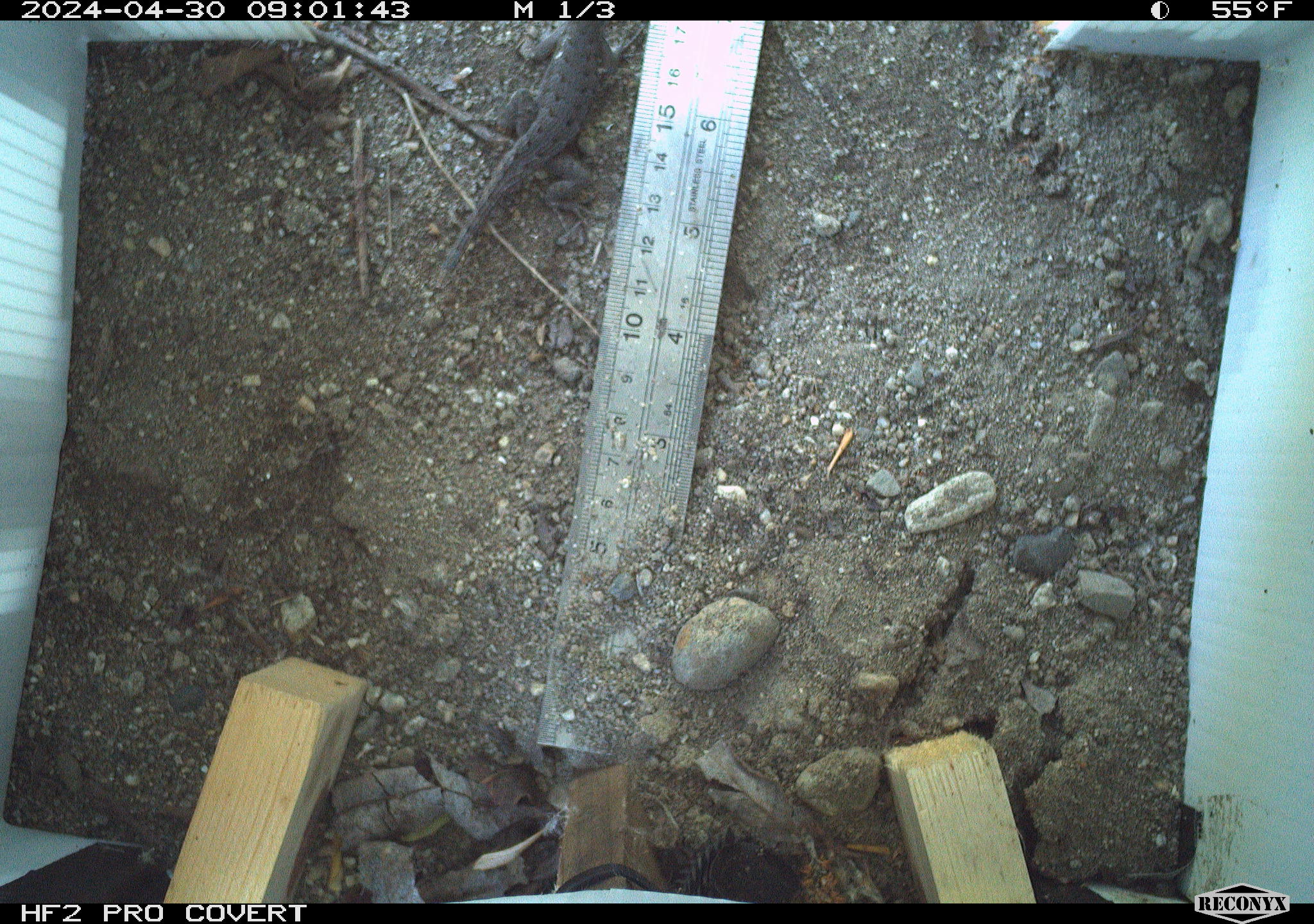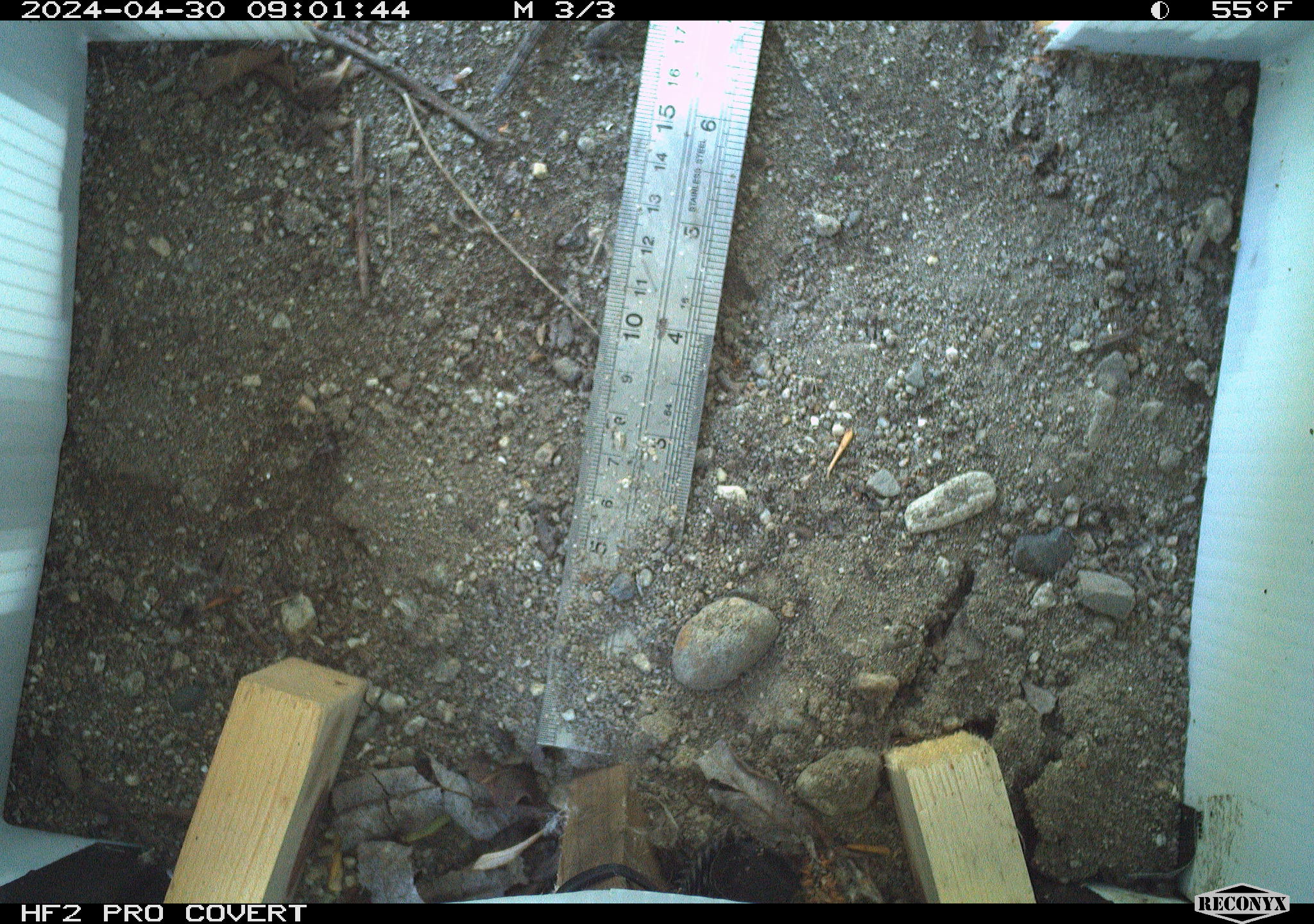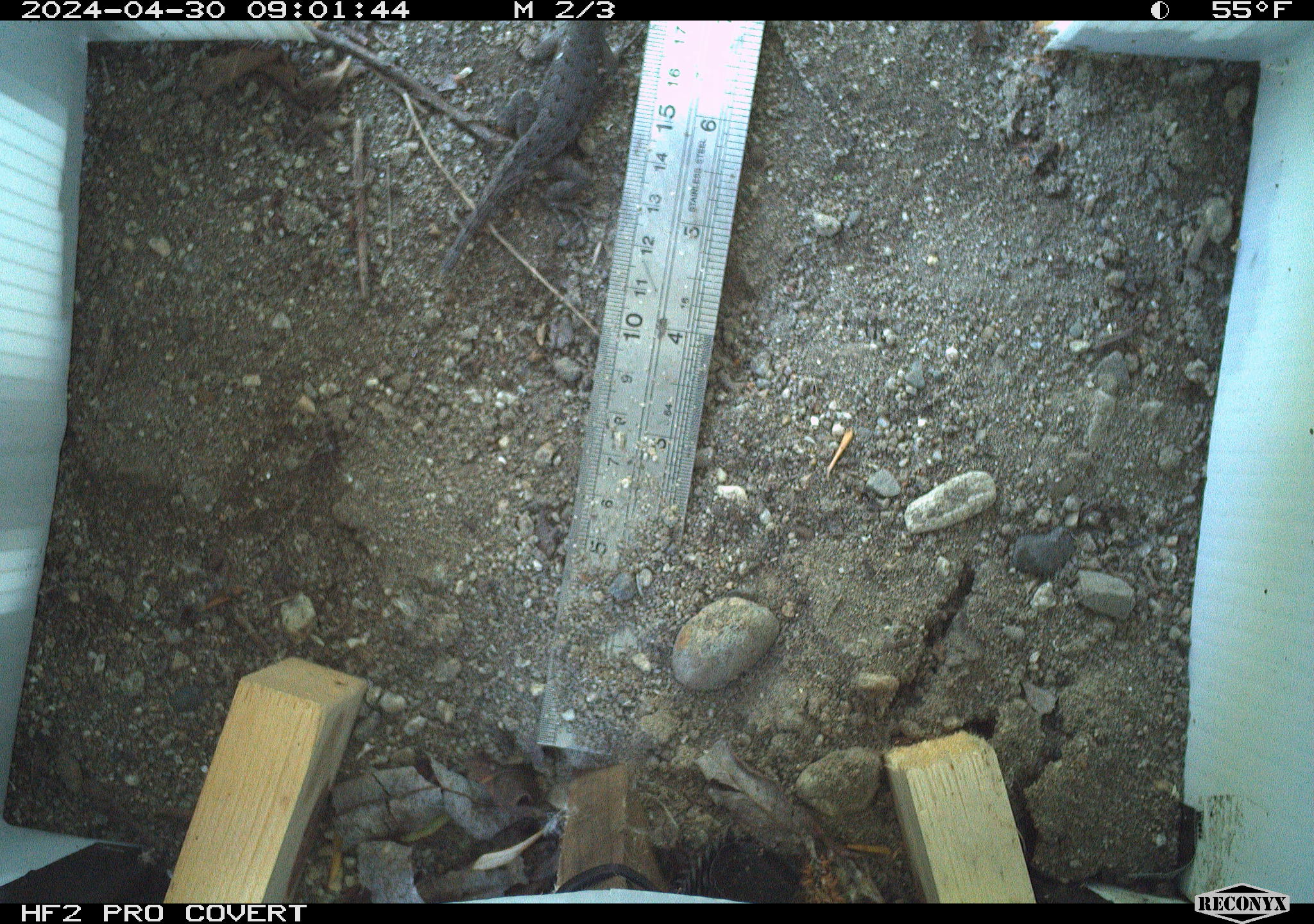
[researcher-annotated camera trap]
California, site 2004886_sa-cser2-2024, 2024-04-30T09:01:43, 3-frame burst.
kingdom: Animalia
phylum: Chordata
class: Reptilia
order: Squamata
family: Phrynosomatidae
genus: Sceloporus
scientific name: Sceloporus occidentalis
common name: western fence lizard